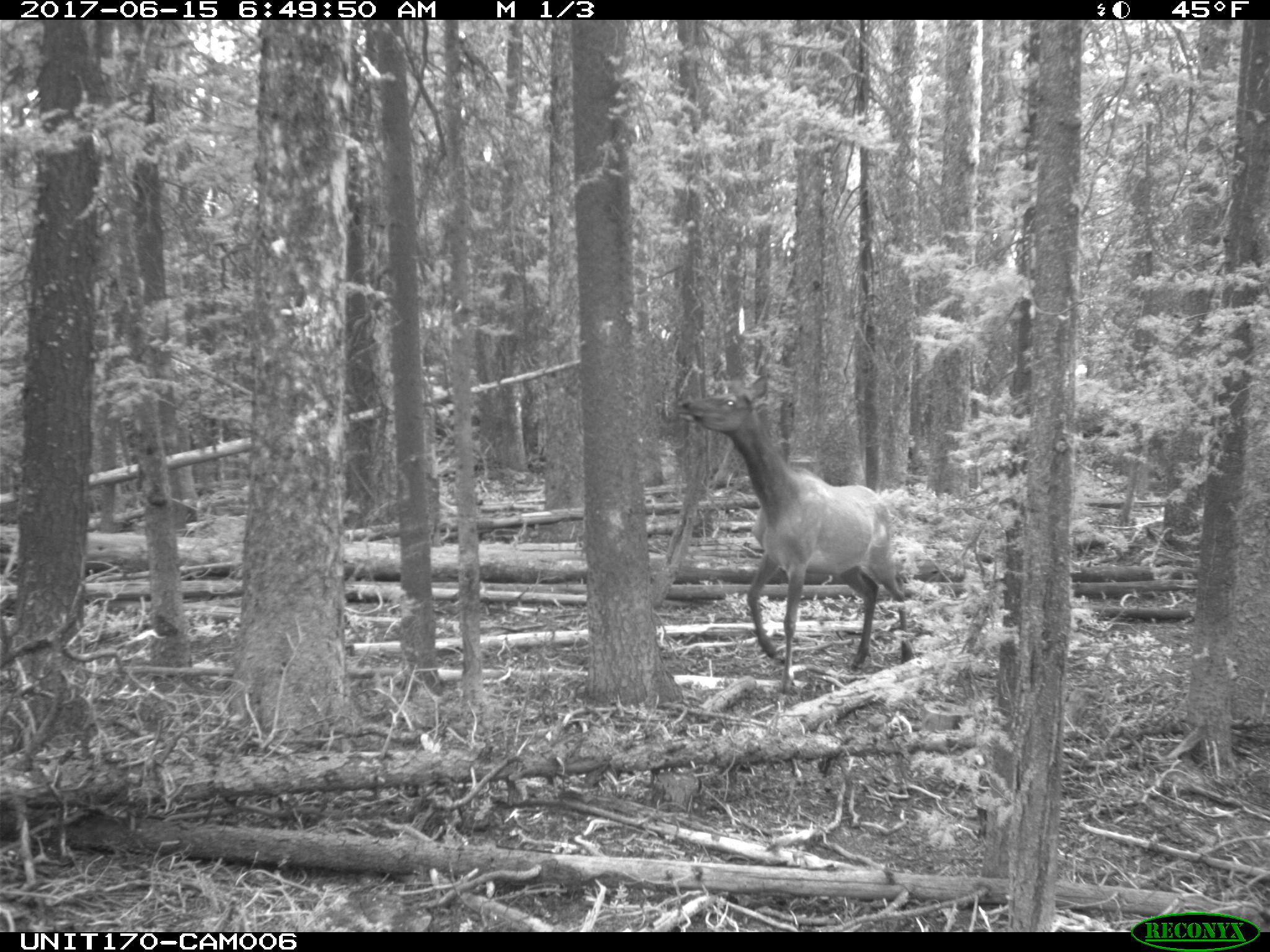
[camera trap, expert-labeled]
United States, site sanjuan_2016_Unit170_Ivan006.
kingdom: Animalia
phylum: Chordata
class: Mammalia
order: Artiodactyla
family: Cervidae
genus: Cervus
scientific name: Cervus elaphus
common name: red deer